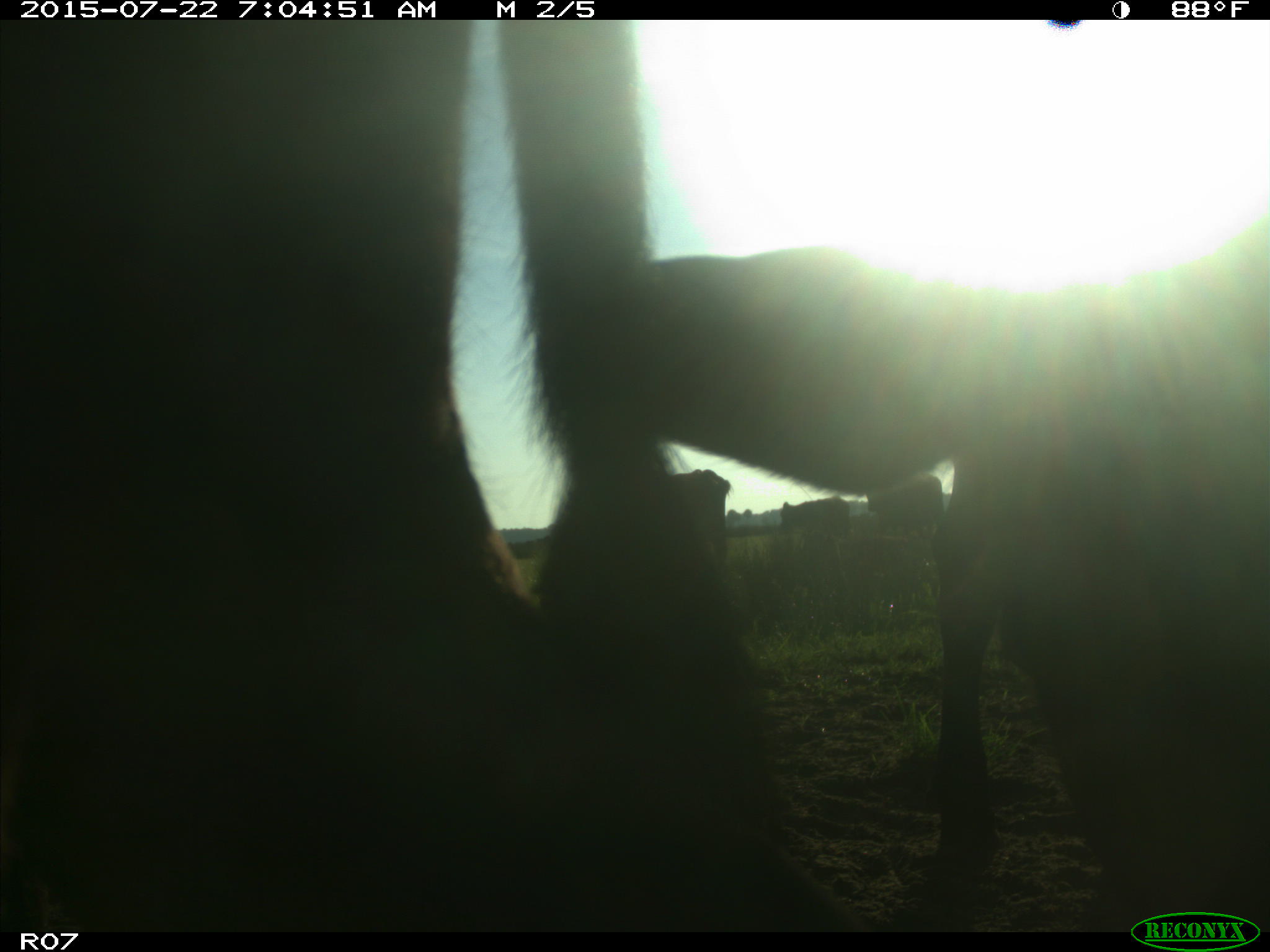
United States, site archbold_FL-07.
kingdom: Animalia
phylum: Chordata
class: Mammalia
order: Artiodactyla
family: Bovidae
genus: Bos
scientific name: Bos taurus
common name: domestic cow